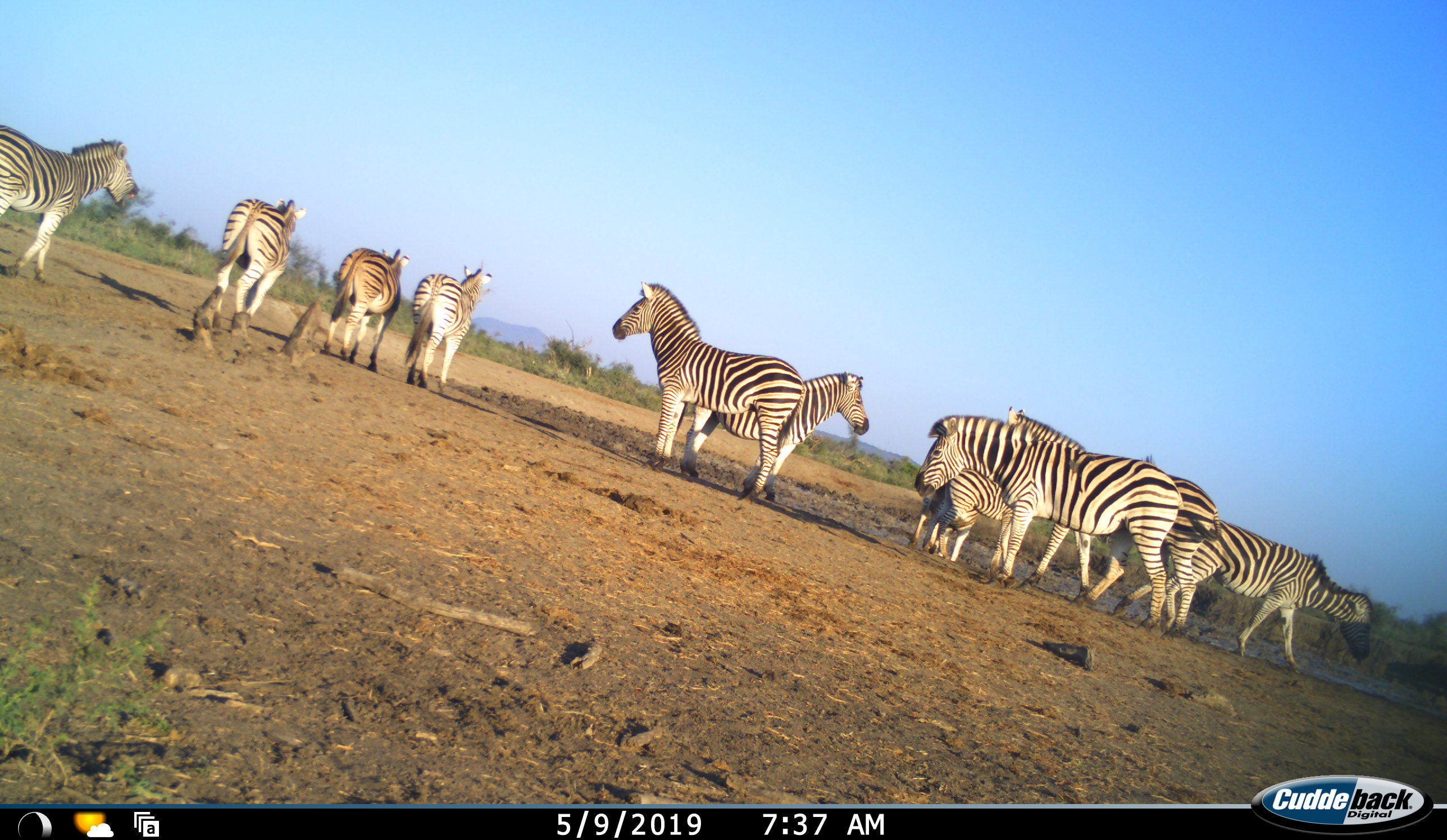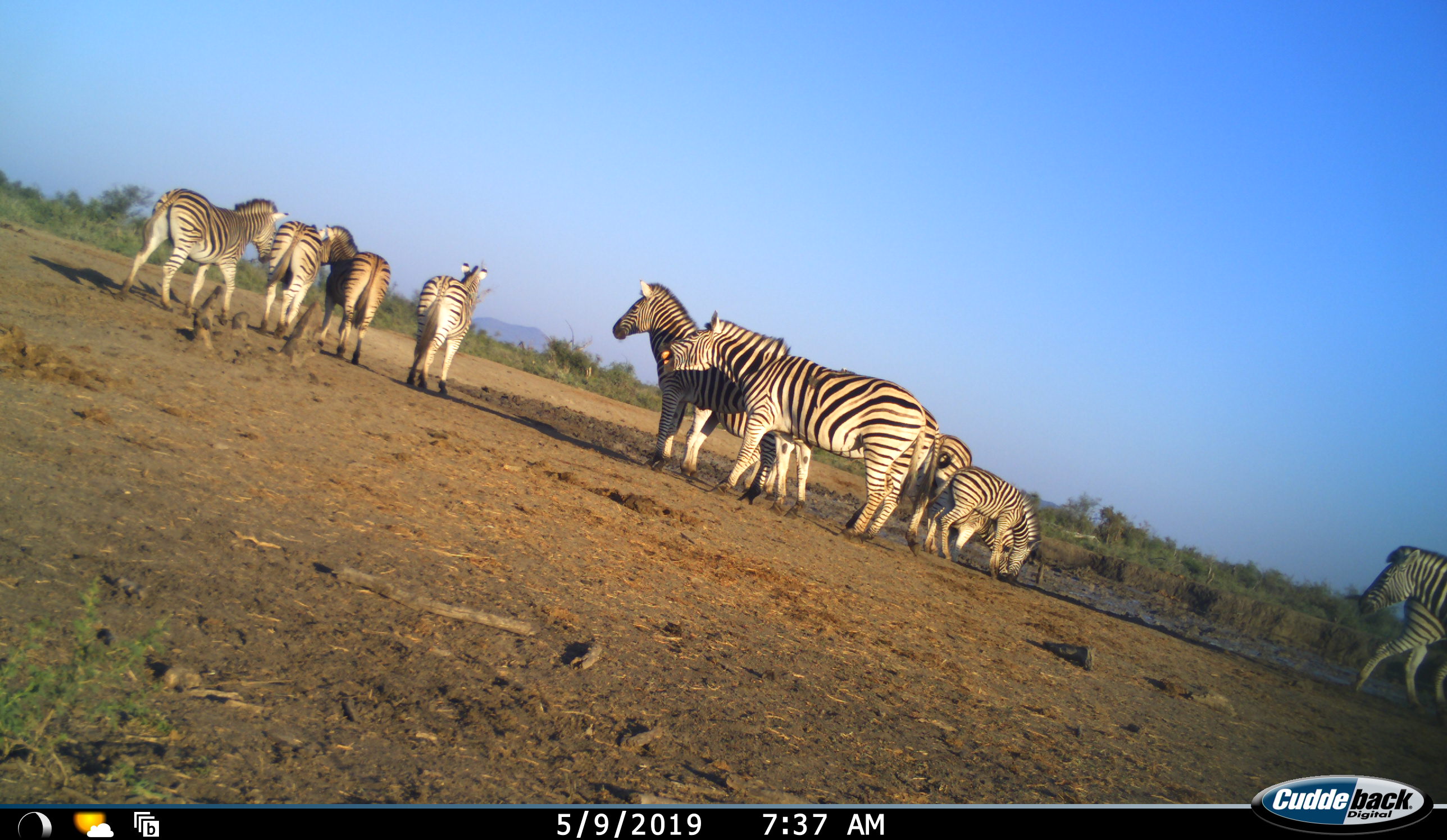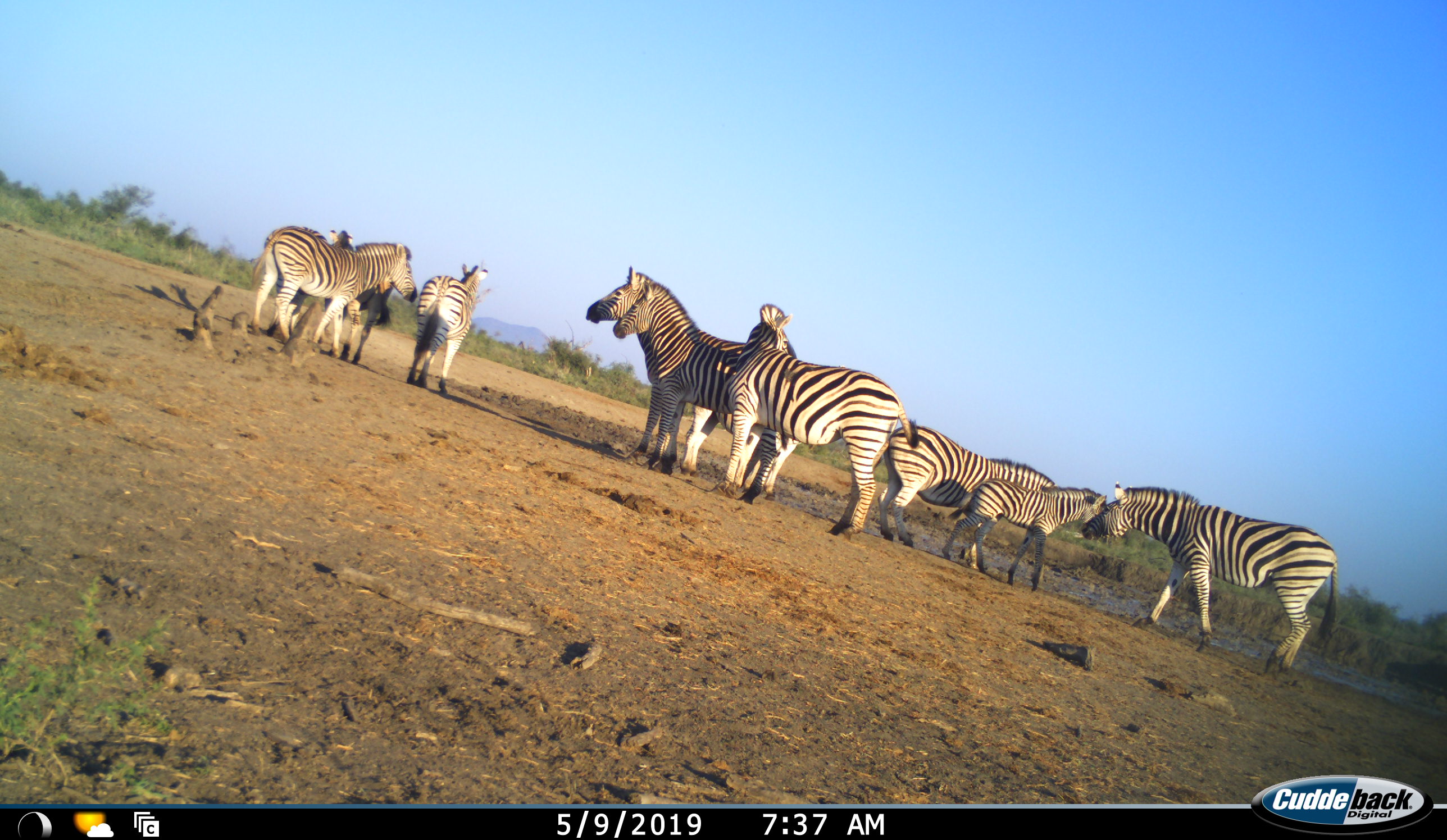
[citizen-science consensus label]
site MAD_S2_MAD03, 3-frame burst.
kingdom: Animalia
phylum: Chordata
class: Mammalia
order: Perissodactyla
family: Equidae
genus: Equus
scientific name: Equus quagga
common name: plains zebra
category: zebraplains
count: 11-50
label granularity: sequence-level